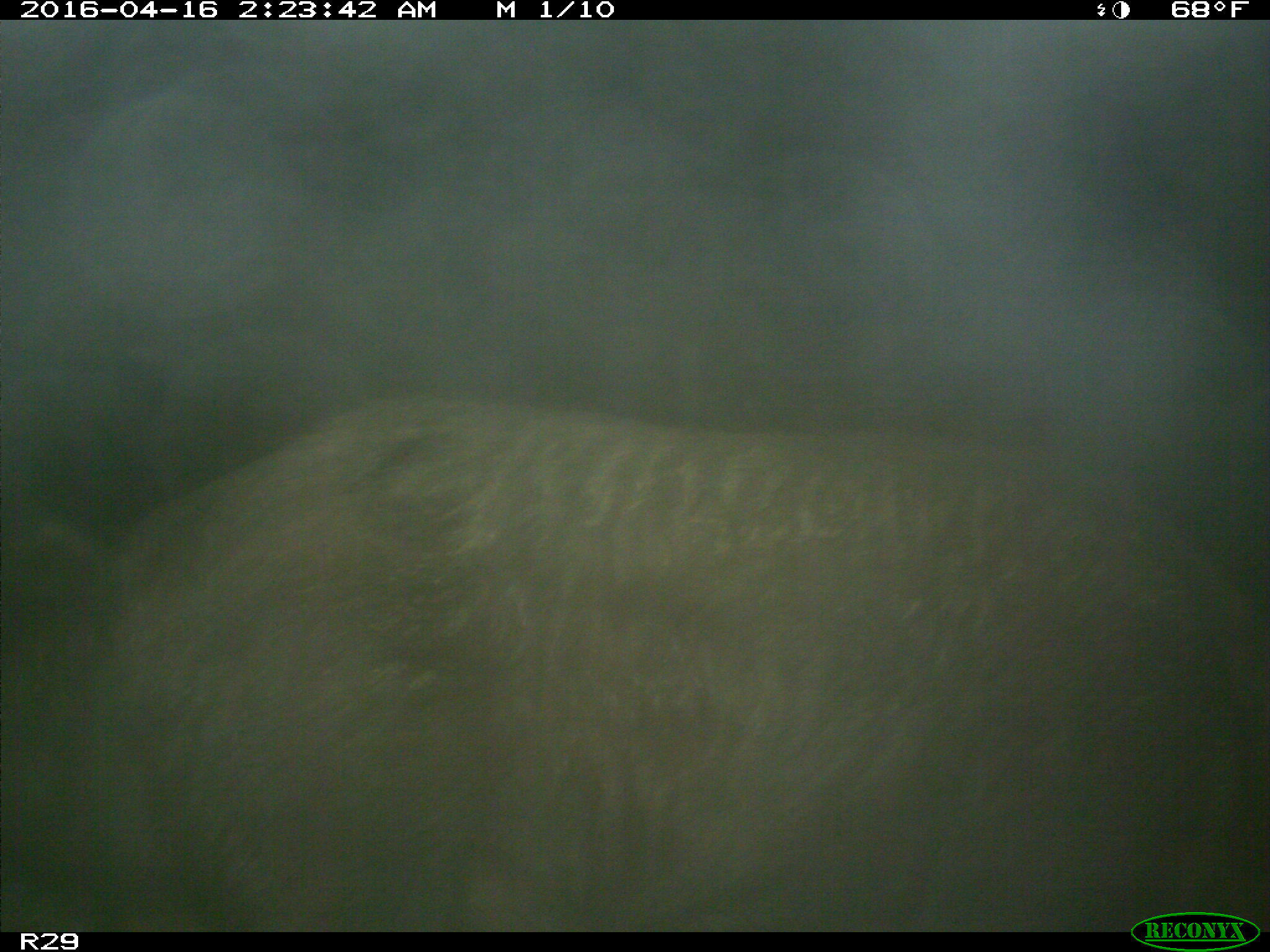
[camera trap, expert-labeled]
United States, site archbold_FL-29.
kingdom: Animalia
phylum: Chordata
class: Mammalia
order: Artiodactyla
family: Suidae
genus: Sus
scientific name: Sus scrofa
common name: wild boar